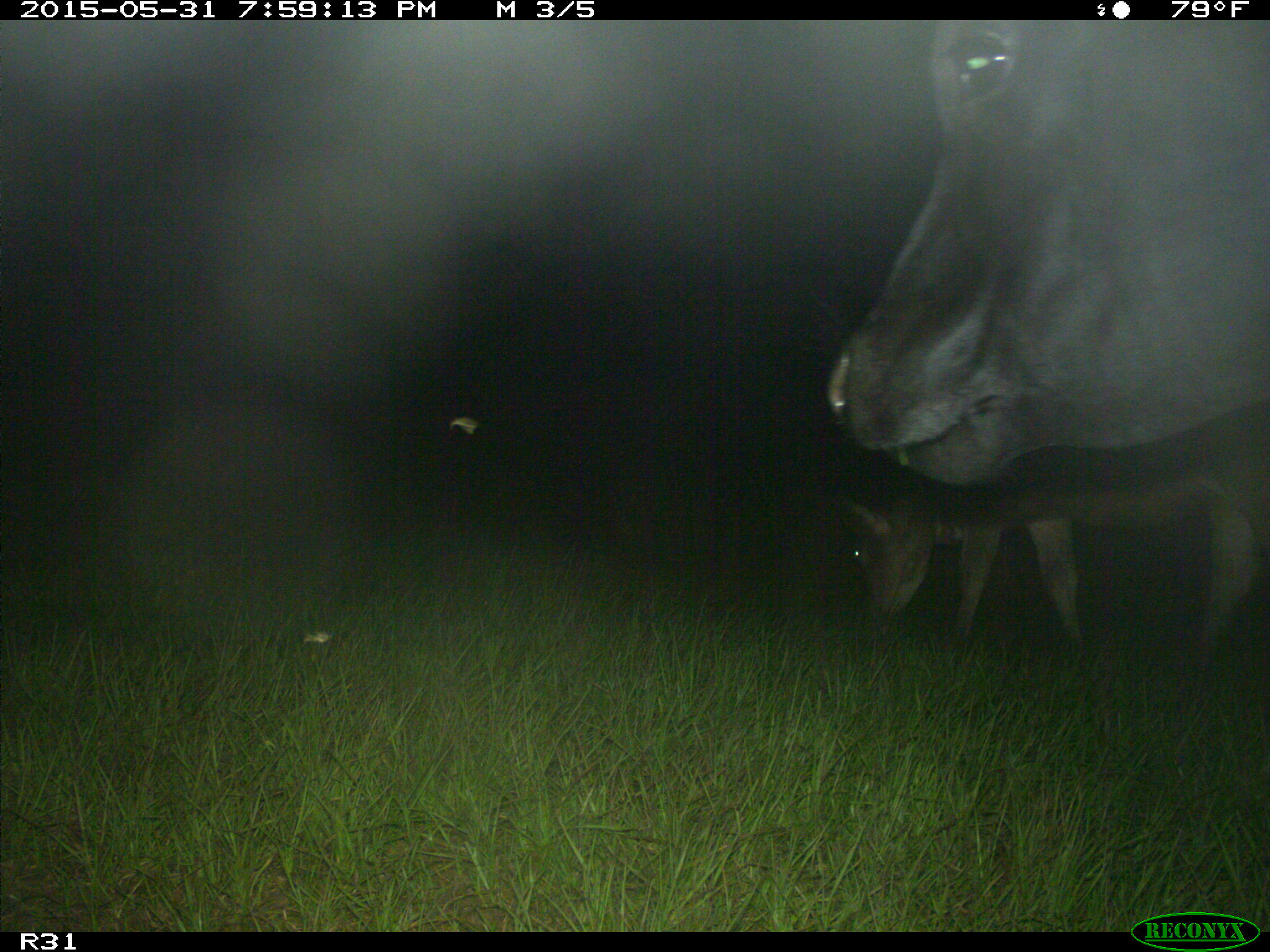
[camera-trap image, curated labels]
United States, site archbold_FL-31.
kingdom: Animalia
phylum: Chordata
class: Mammalia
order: Artiodactyla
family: Bovidae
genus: Bos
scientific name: Bos taurus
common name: domestic cow